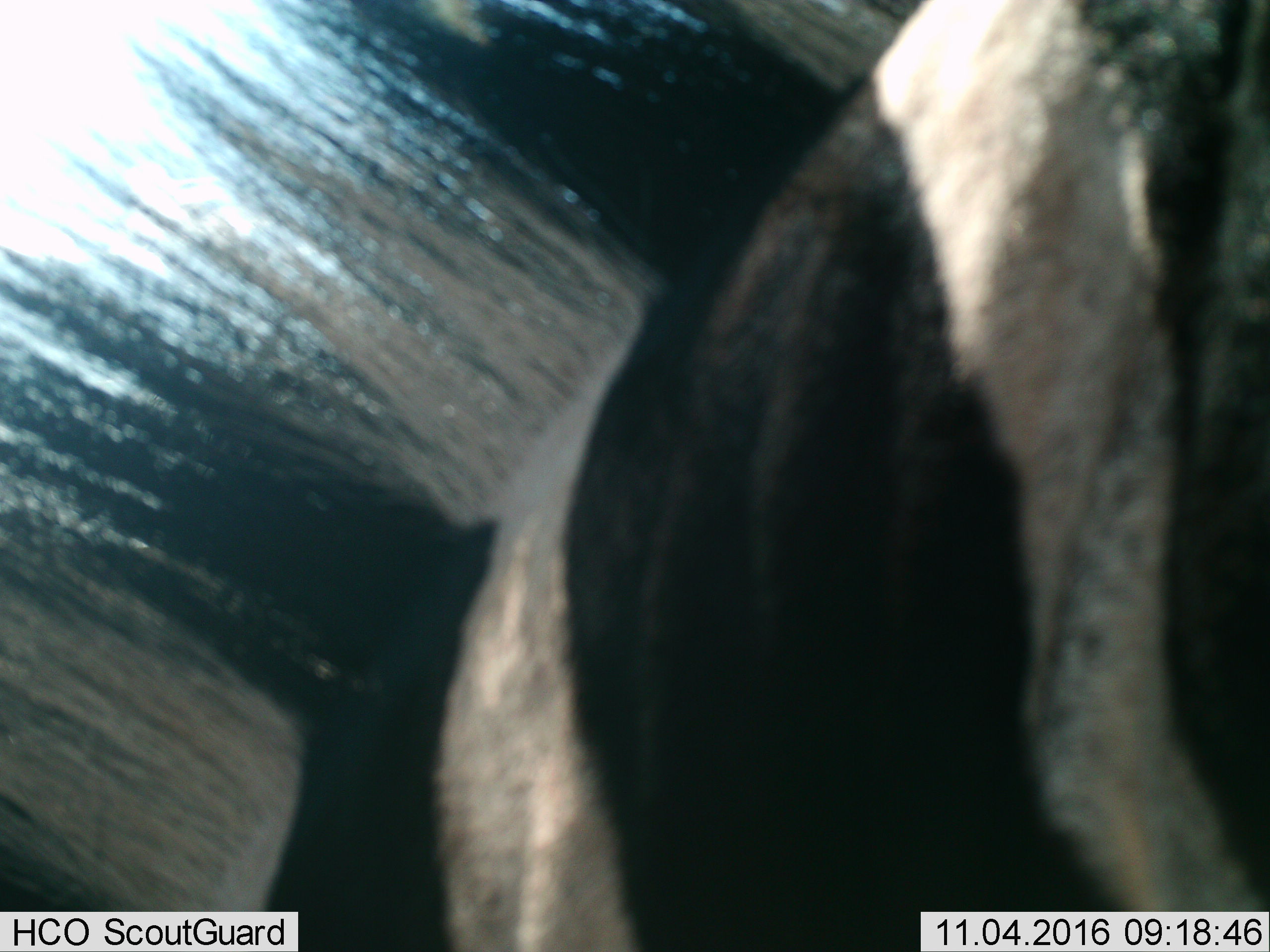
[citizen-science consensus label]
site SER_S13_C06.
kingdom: Animalia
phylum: Chordata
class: Mammalia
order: Perissodactyla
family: Equidae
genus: Equus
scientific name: Equus quagga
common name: plains zebra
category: zebraplains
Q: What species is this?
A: Zebraplains (plains zebra) (Equus quagga).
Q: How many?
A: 1.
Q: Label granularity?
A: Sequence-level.